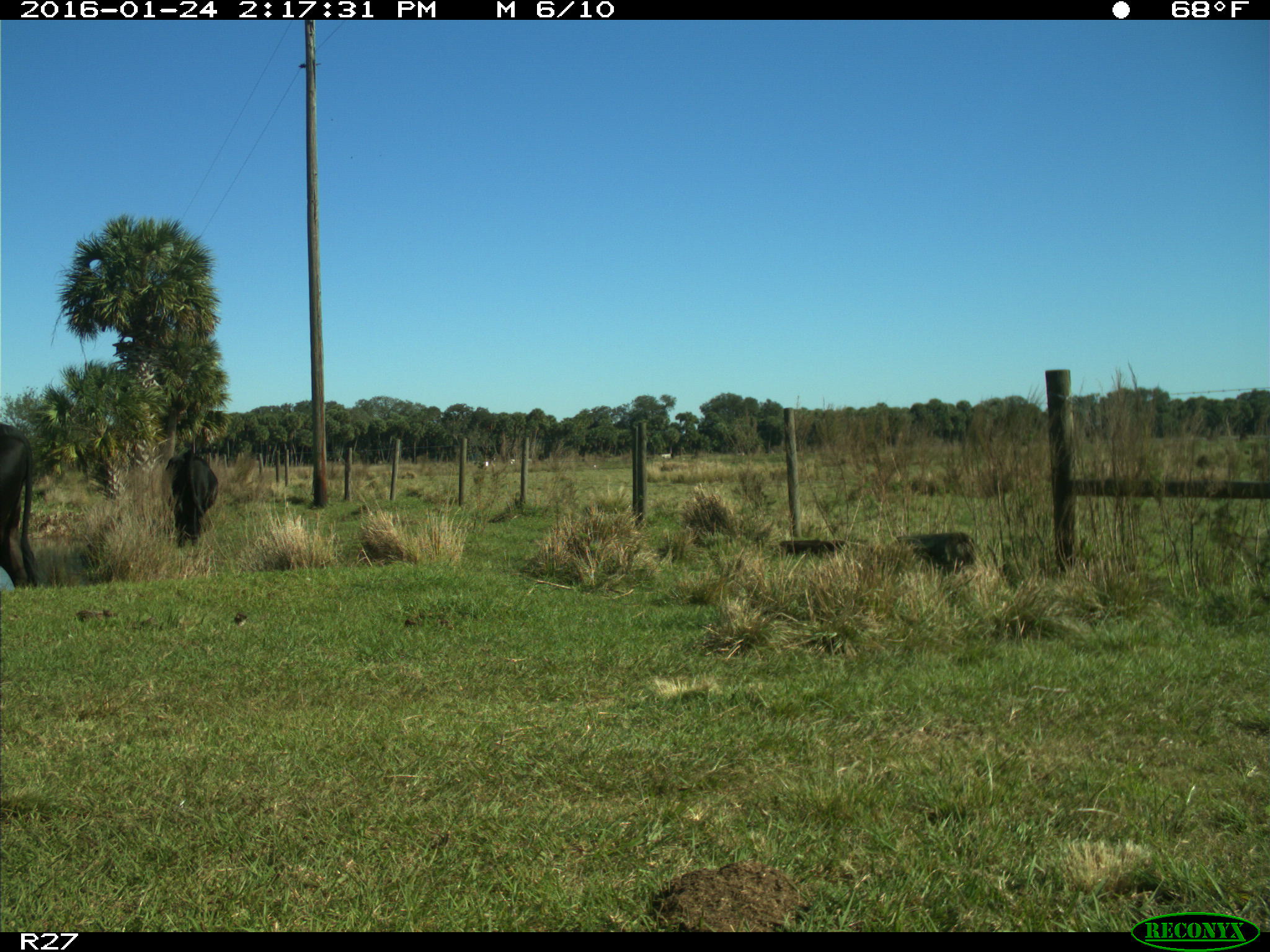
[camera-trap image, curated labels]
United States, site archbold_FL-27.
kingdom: Animalia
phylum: Chordata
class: Mammalia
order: Artiodactyla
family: Bovidae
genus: Bos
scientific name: Bos taurus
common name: domestic cow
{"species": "Bos taurus (domestic cow)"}